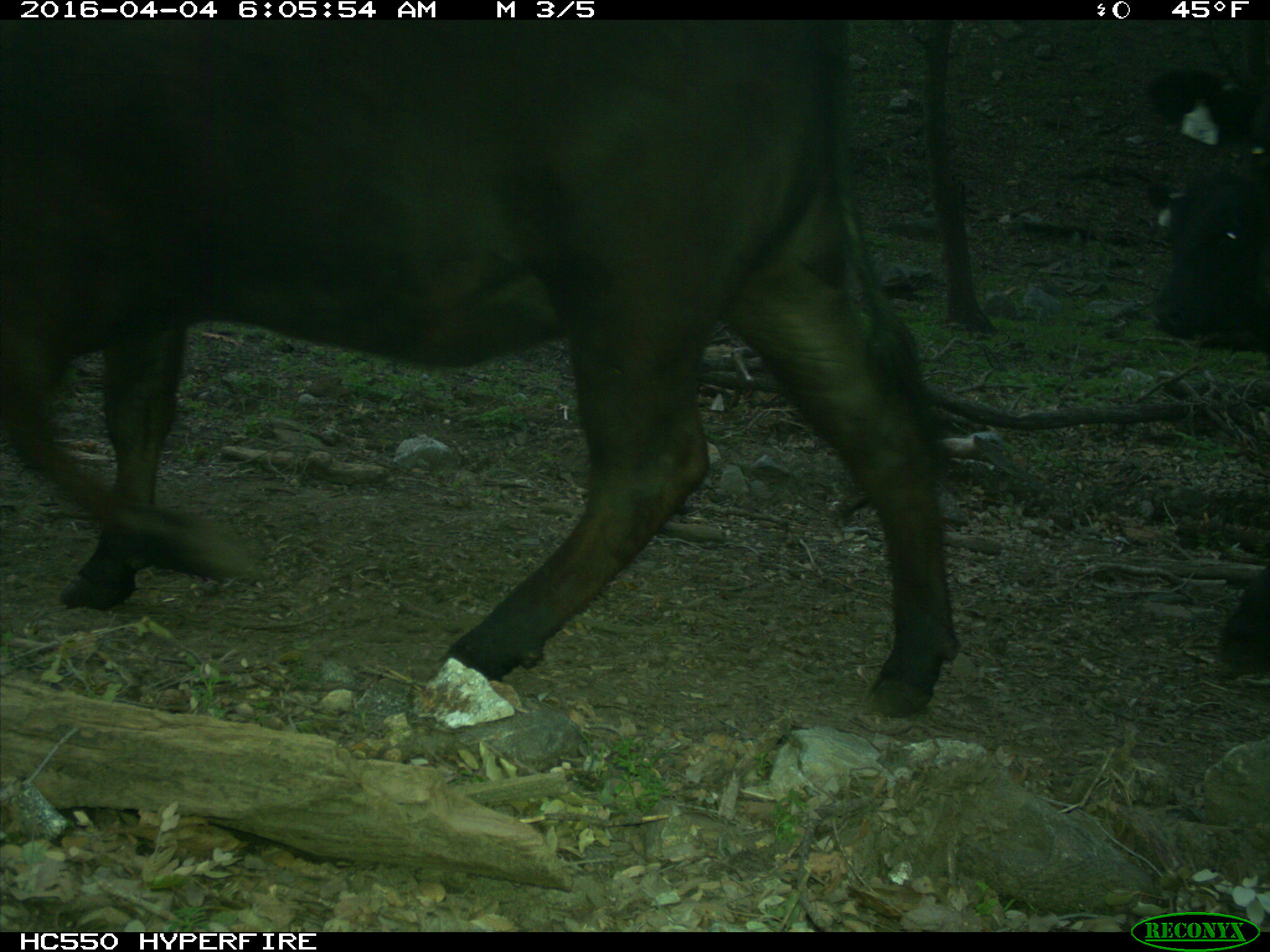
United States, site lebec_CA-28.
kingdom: Animalia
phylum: Chordata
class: Mammalia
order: Artiodactyla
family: Bovidae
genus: Bos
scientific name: Bos taurus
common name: domestic cow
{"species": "Bos taurus (domestic cow)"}